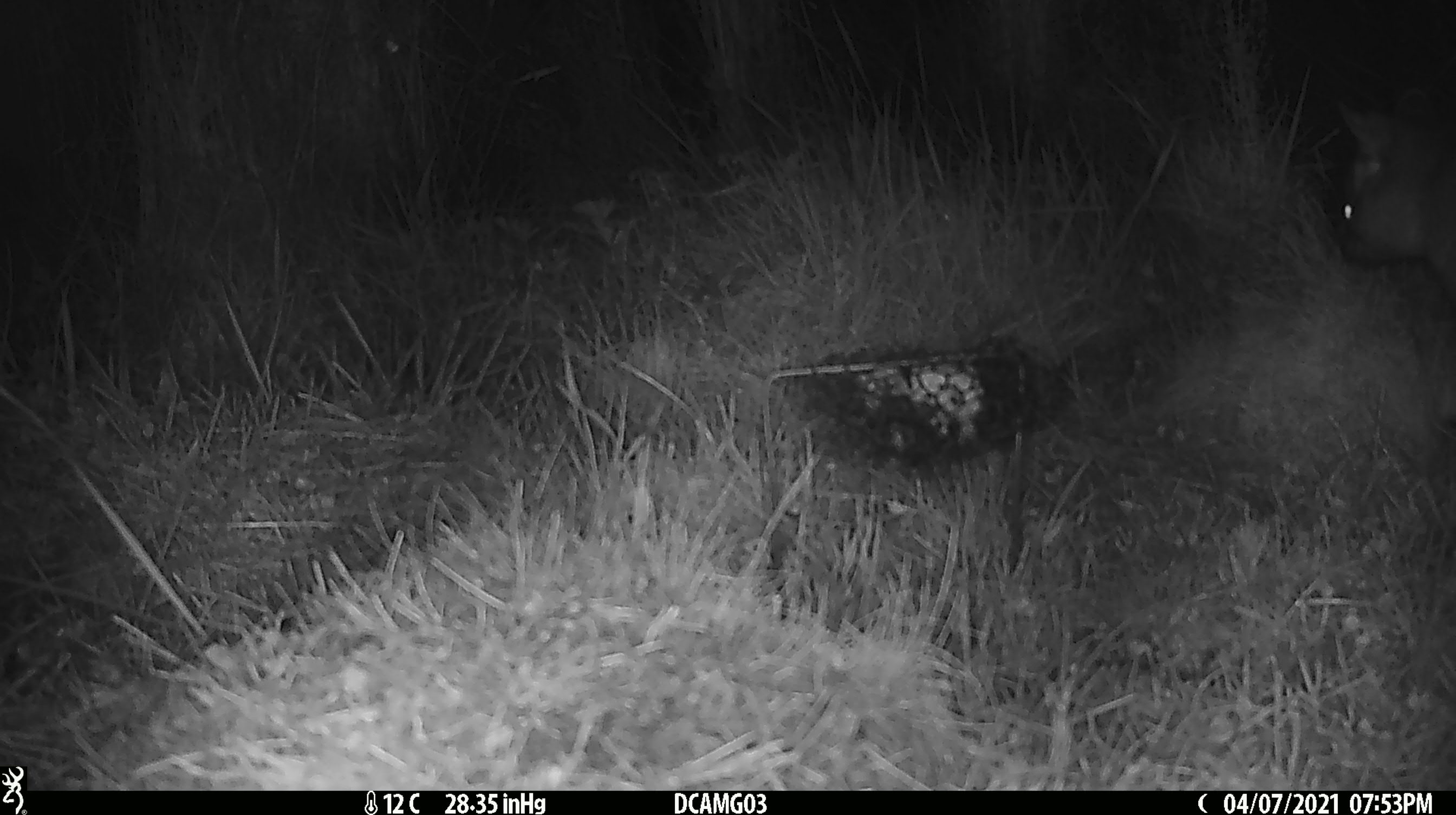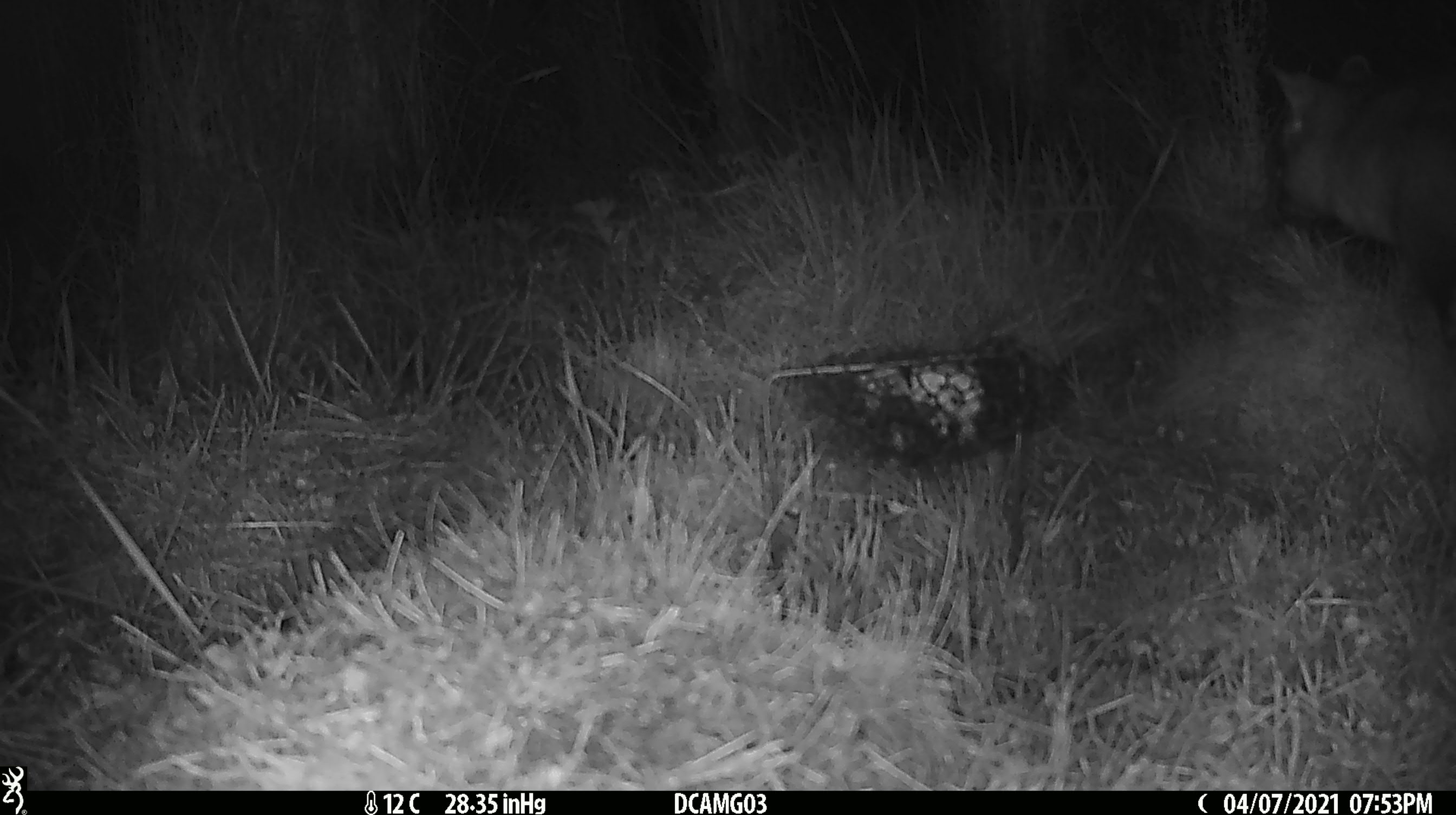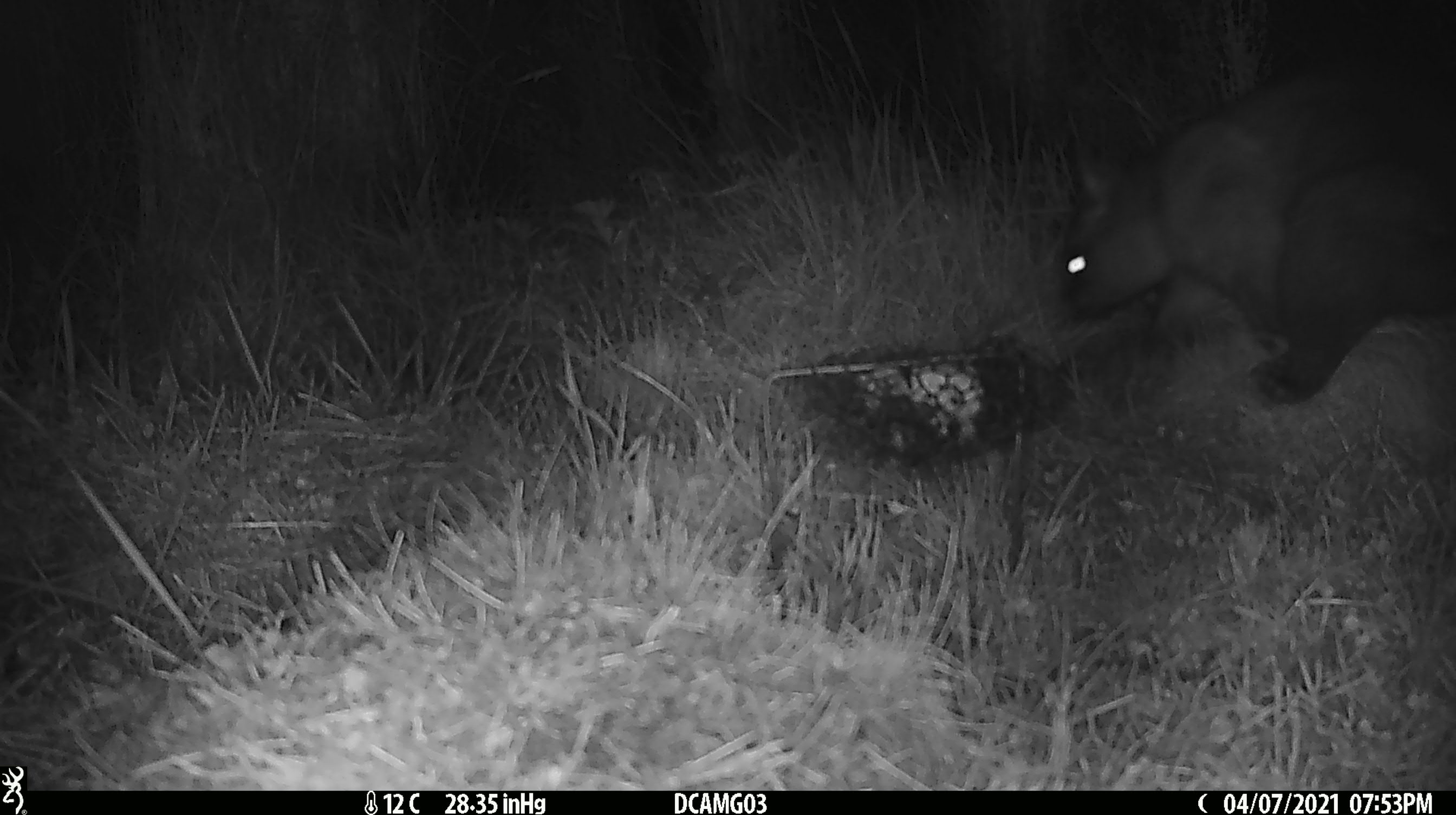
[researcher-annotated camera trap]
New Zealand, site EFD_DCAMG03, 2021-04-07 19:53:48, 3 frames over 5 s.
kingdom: Animalia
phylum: Chordata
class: Mammalia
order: Diprotodontia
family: Phalangeridae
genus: Trichosurus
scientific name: Trichosurus vulpecula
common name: common brushtail possum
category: possum